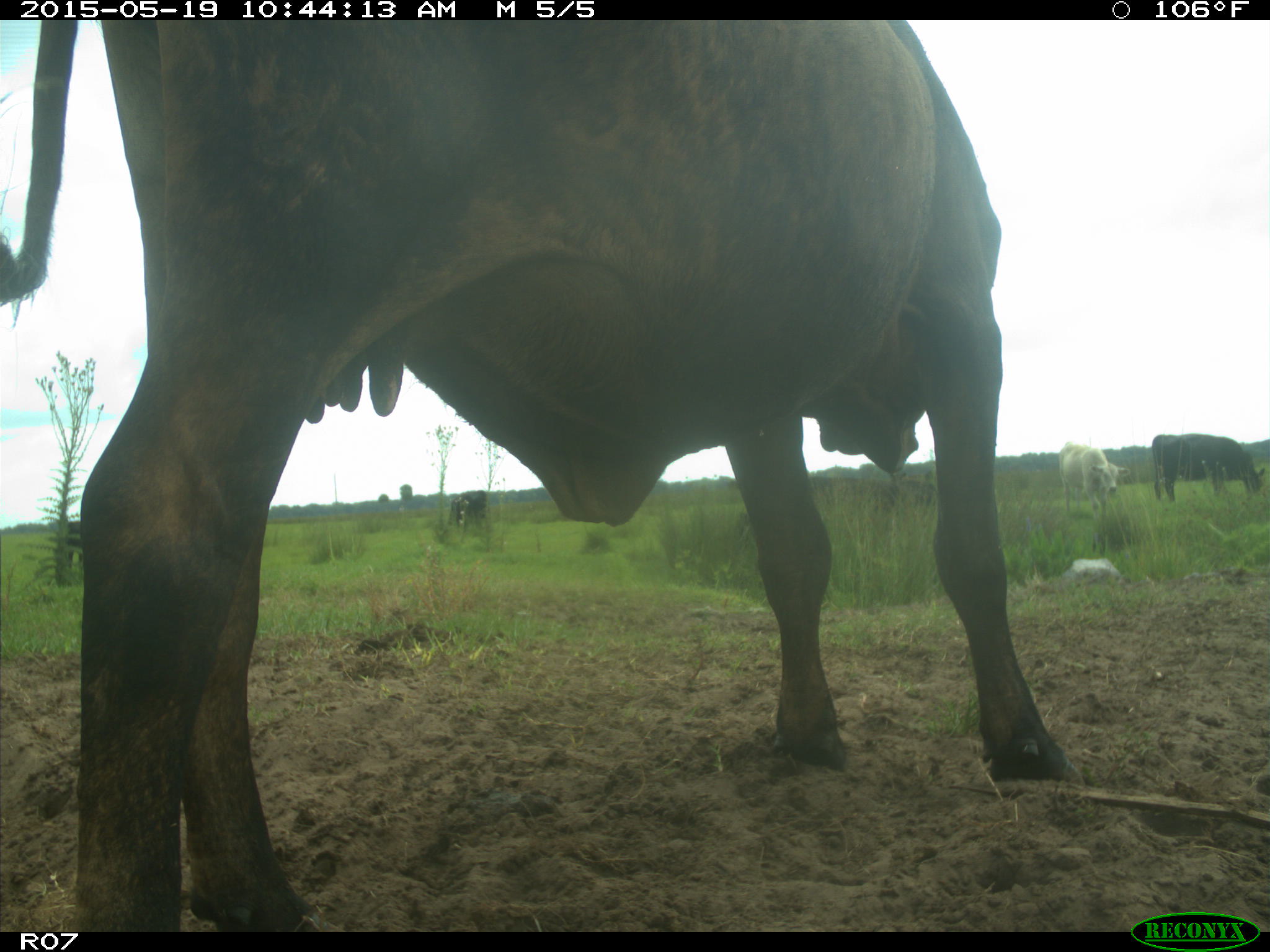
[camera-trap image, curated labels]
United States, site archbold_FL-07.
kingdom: Animalia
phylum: Chordata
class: Mammalia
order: Artiodactyla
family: Bovidae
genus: Bos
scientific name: Bos taurus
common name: domestic cow